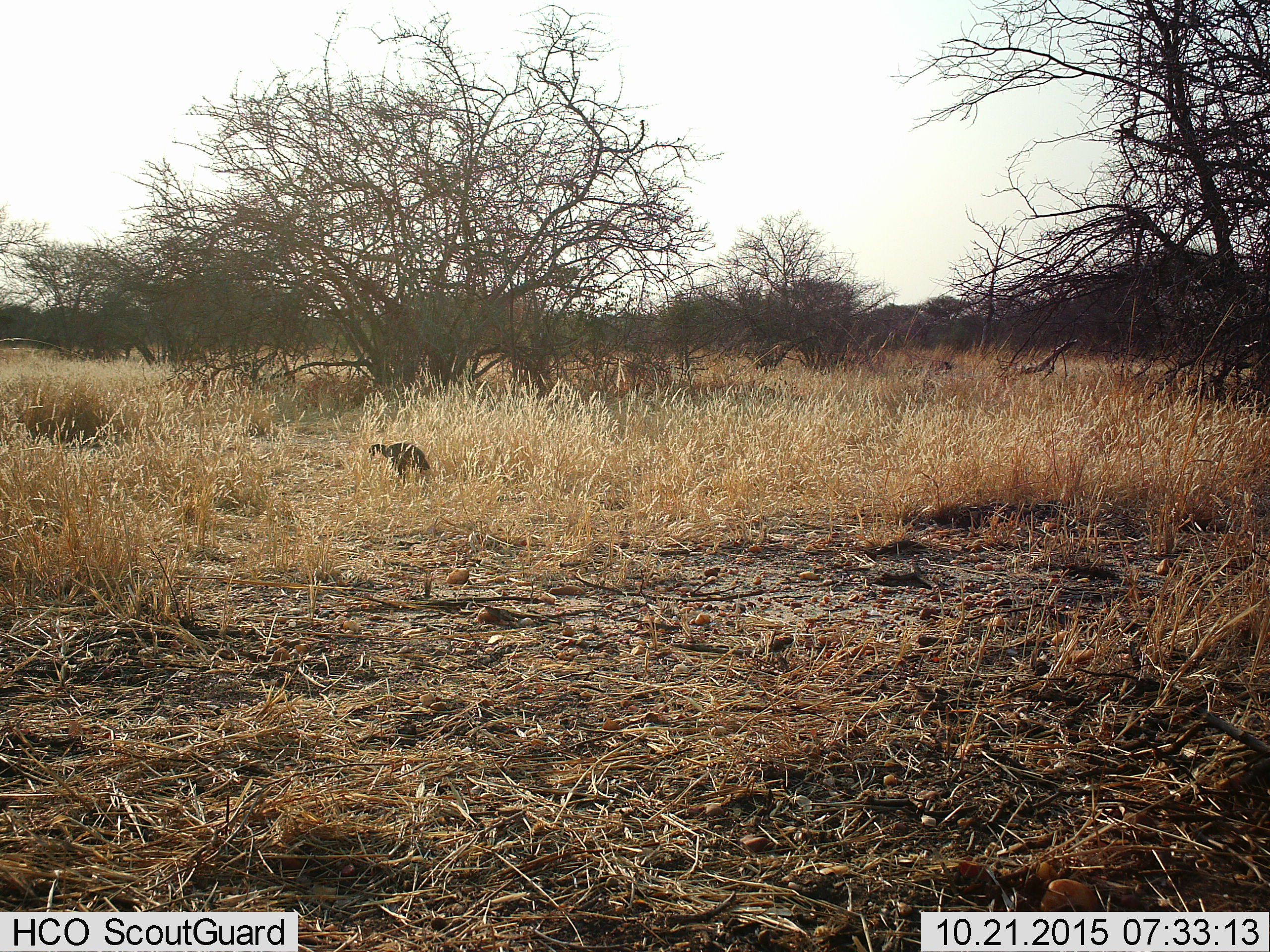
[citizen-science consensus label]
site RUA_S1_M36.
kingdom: Animalia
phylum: Chordata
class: Aves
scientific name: Aves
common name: bird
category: birdother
Birdother (bird) (Aves), count 1. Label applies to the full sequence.